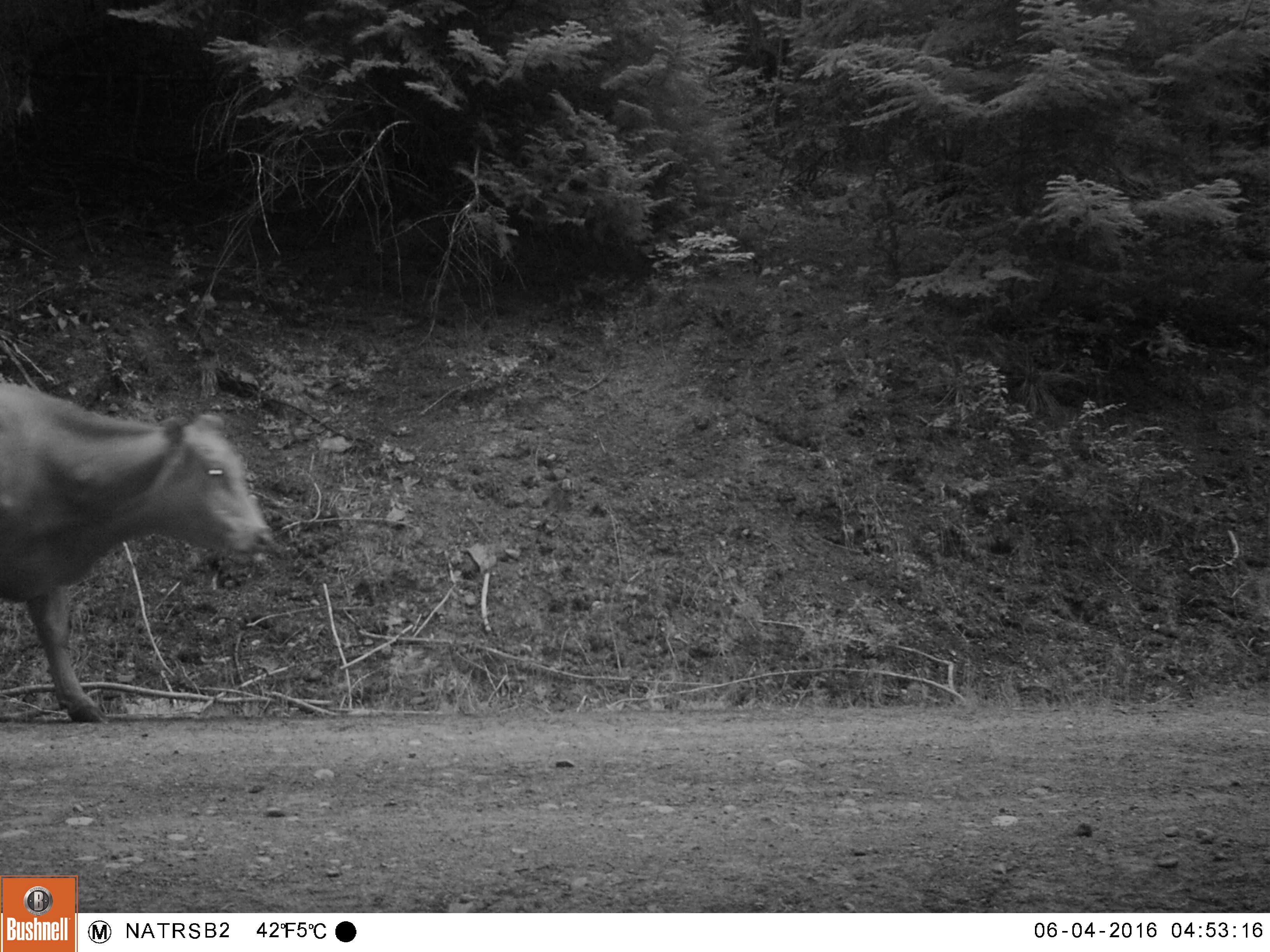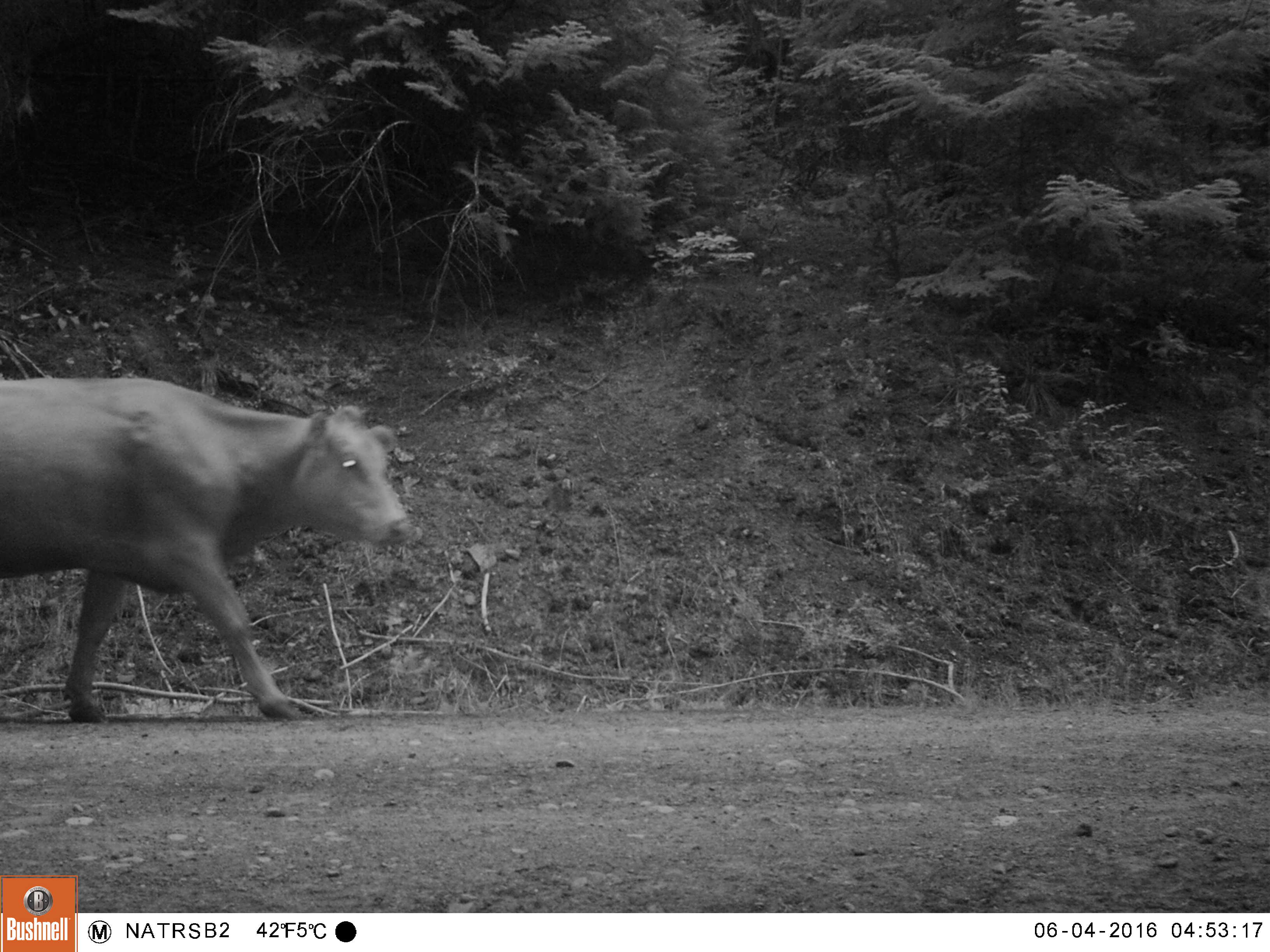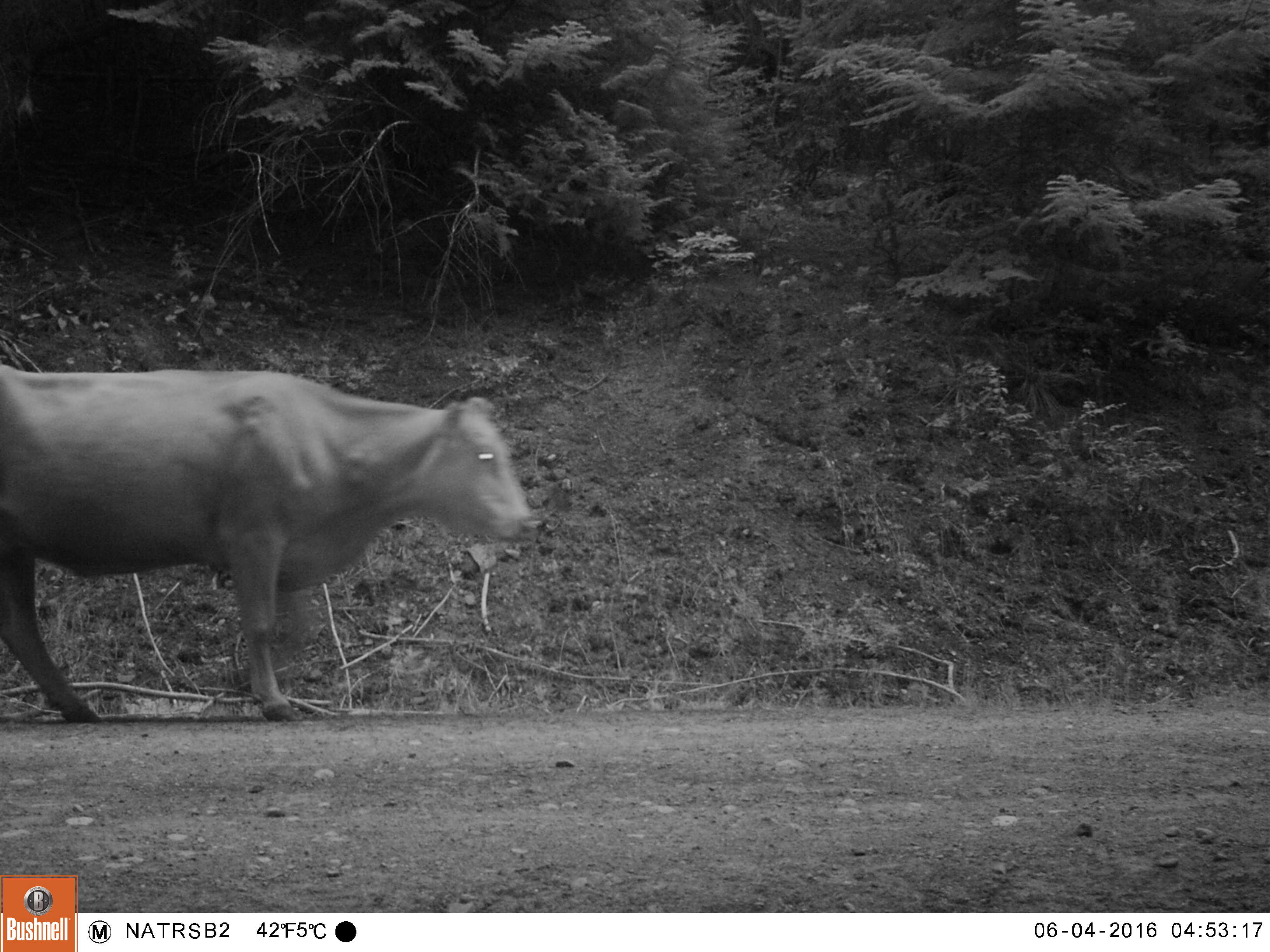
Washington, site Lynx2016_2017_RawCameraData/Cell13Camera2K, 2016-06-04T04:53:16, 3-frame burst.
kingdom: Animalia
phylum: Chordata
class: Mammalia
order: Artiodactyla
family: Bovidae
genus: Bos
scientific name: Bos taurus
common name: domestic cattle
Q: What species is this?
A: Domestic cattle (Bos taurus).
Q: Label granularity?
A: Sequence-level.